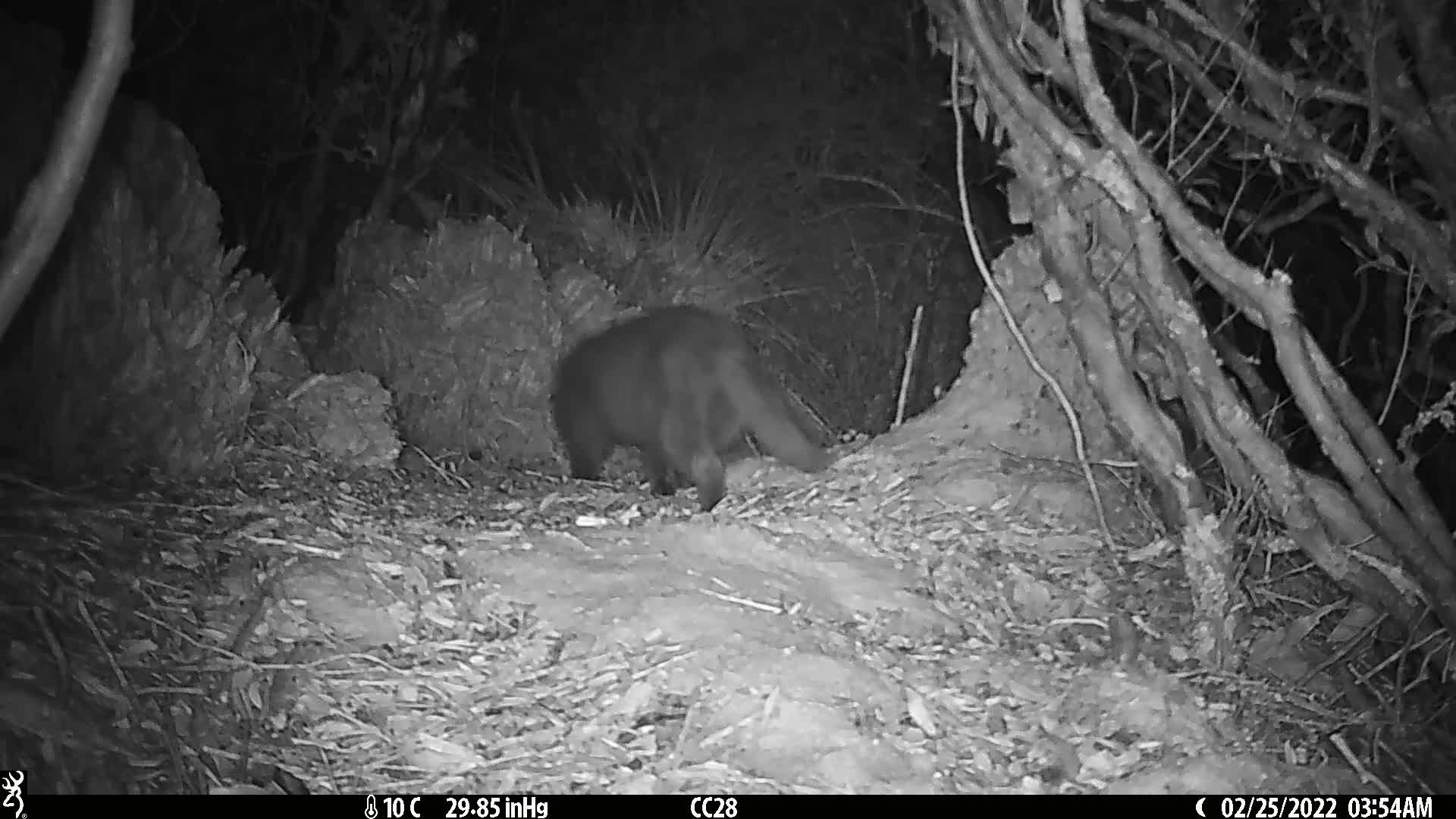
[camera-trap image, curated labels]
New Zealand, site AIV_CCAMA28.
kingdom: Animalia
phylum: Chordata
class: Mammalia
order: Carnivora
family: Felidae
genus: Felis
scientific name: Felis catus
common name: domestic cat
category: cat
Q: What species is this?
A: Cat (domestic cat) (Felis catus).